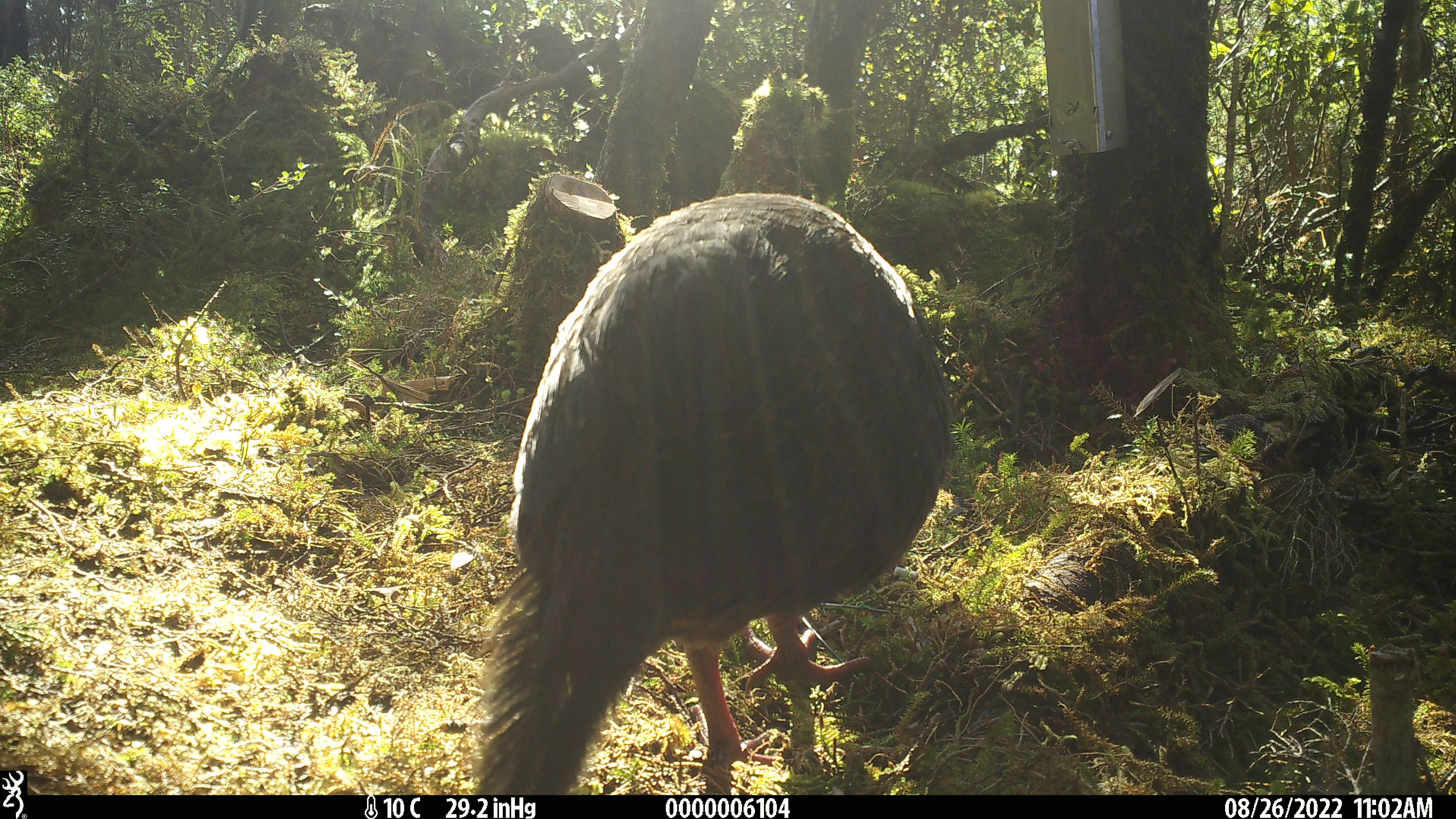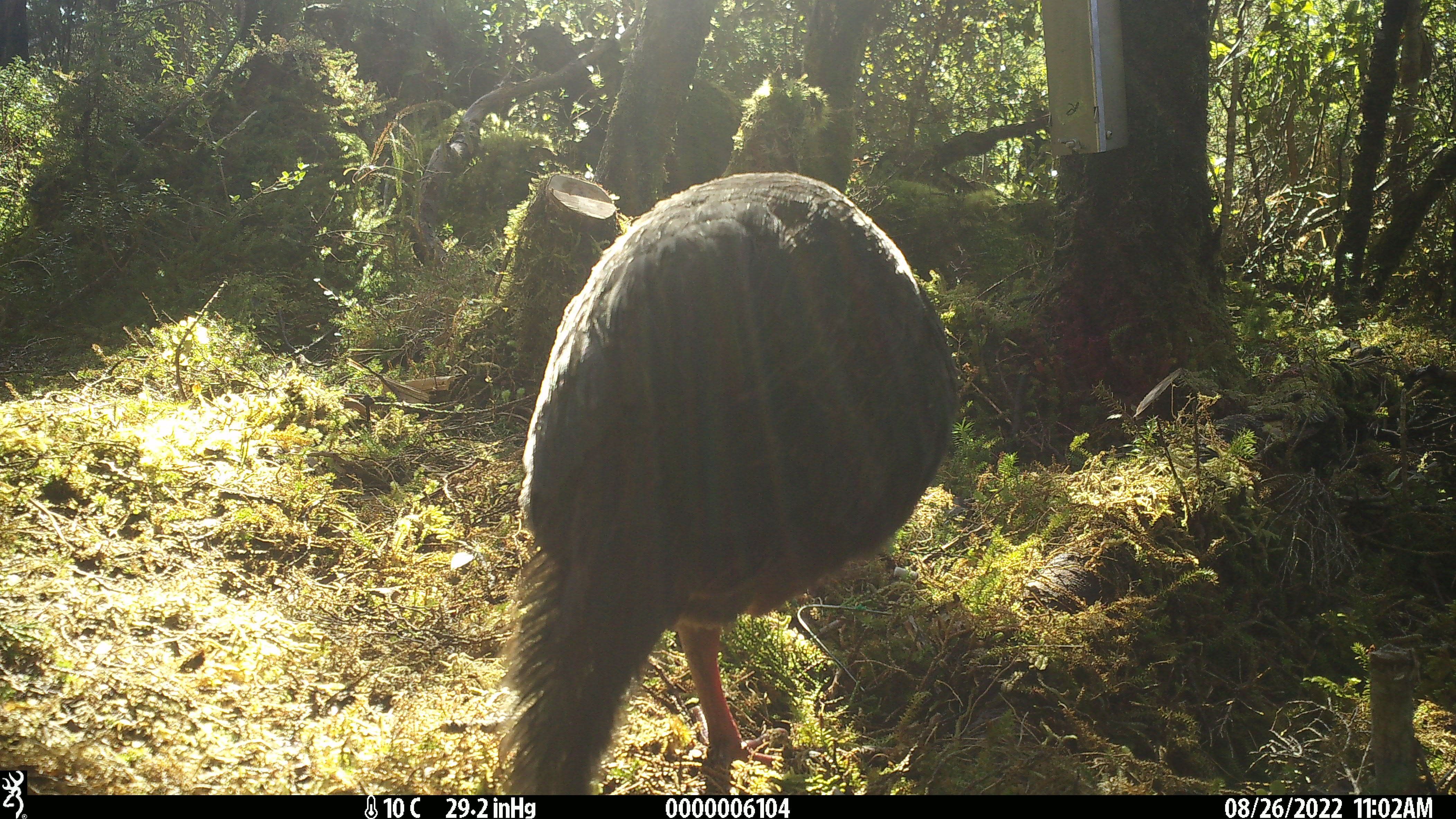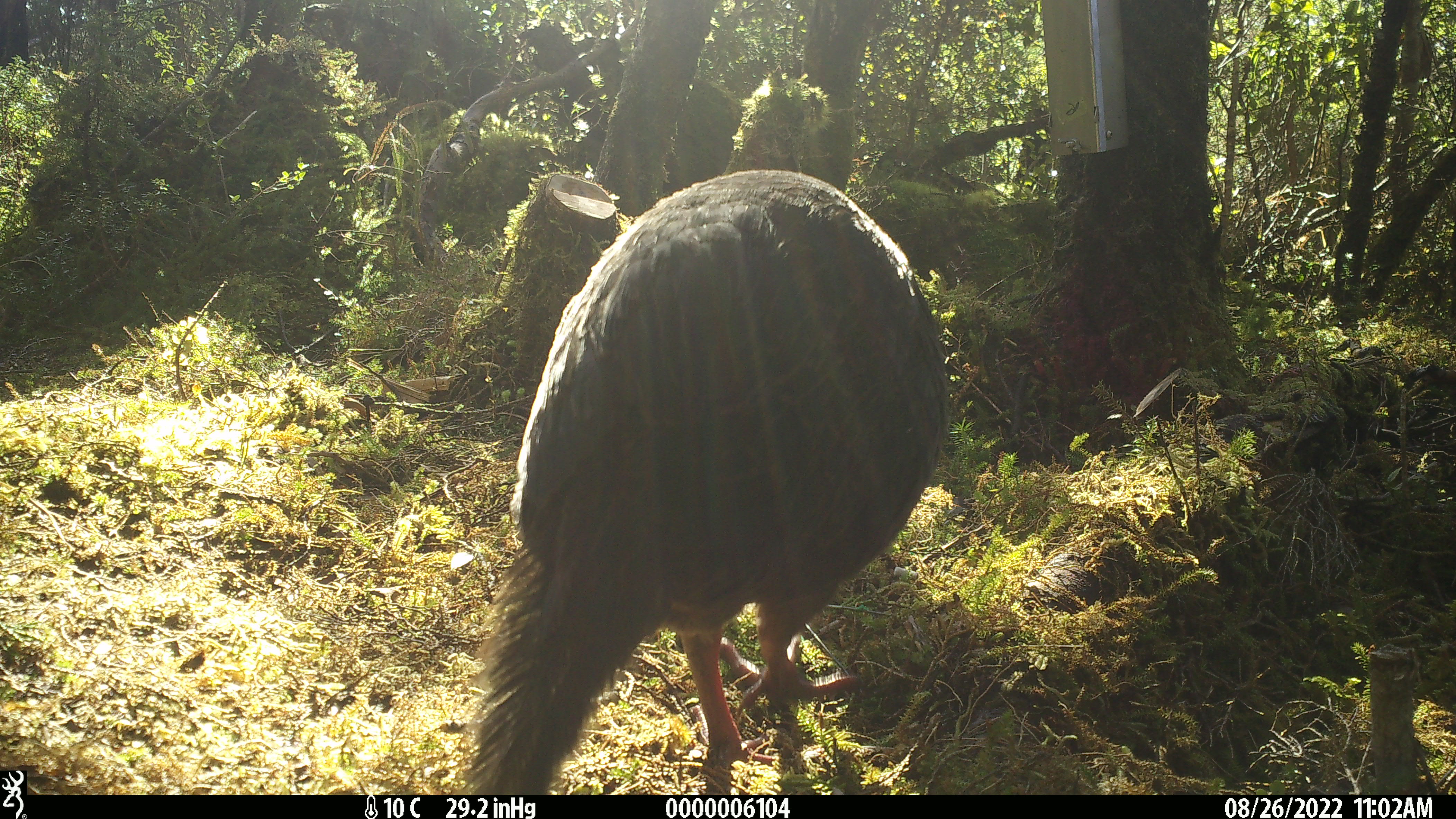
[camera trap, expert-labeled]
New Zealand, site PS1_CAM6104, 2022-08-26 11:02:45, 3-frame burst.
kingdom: Animalia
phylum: Chordata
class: Aves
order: Gruiformes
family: Rallidae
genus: Gallirallus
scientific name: Gallirallus australis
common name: weka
Weka (Gallirallus australis).